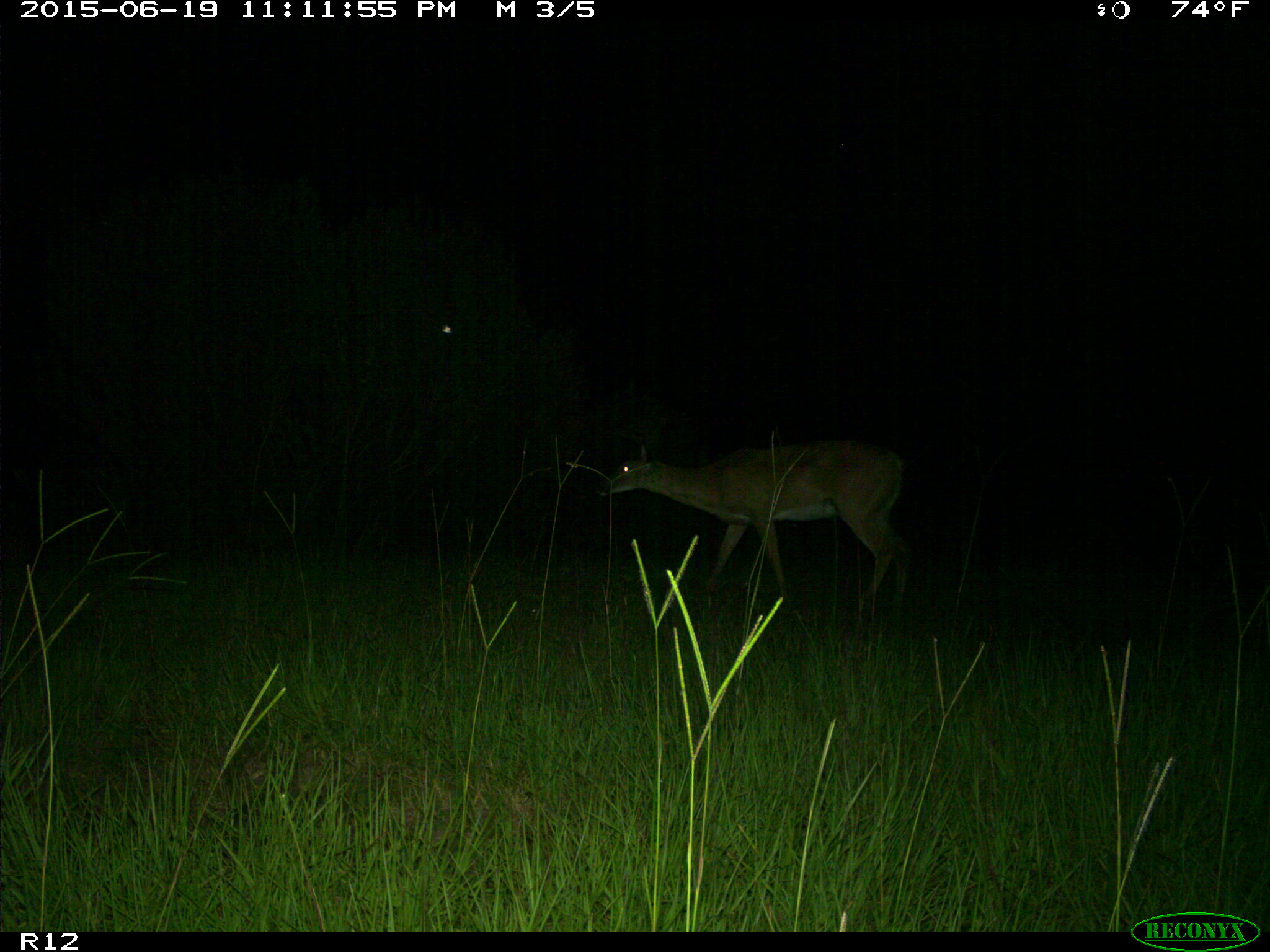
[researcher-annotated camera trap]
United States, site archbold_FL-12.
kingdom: Animalia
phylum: Chordata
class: Mammalia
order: Artiodactyla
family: Cervidae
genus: Odocoileus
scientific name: Odocoileus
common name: deer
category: unidentified deer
Unidentified deer (deer) (Odocoileus).